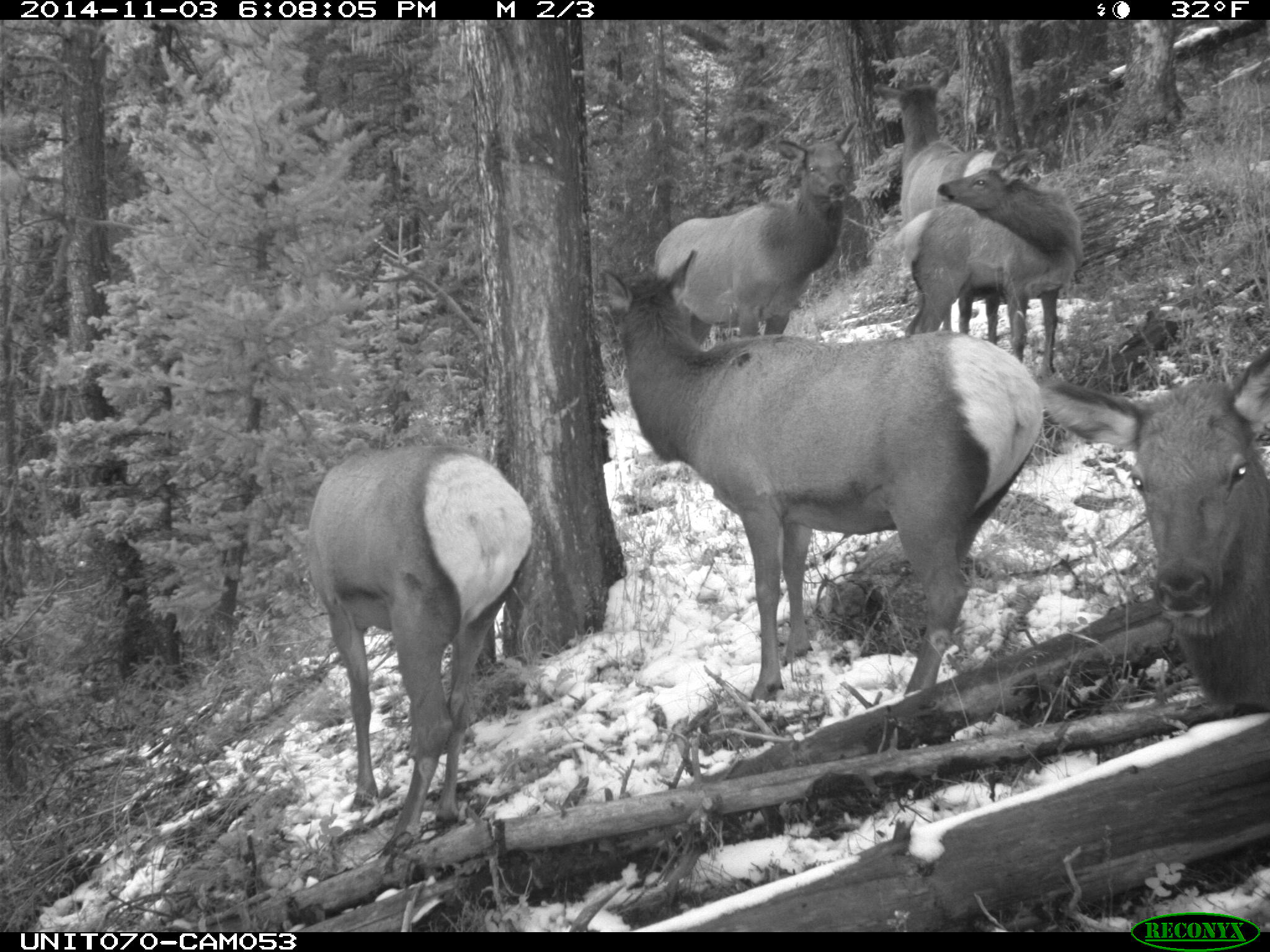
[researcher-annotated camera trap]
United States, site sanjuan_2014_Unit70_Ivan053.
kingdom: Animalia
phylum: Chordata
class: Mammalia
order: Artiodactyla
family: Cervidae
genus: Cervus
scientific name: Cervus elaphus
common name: red deer